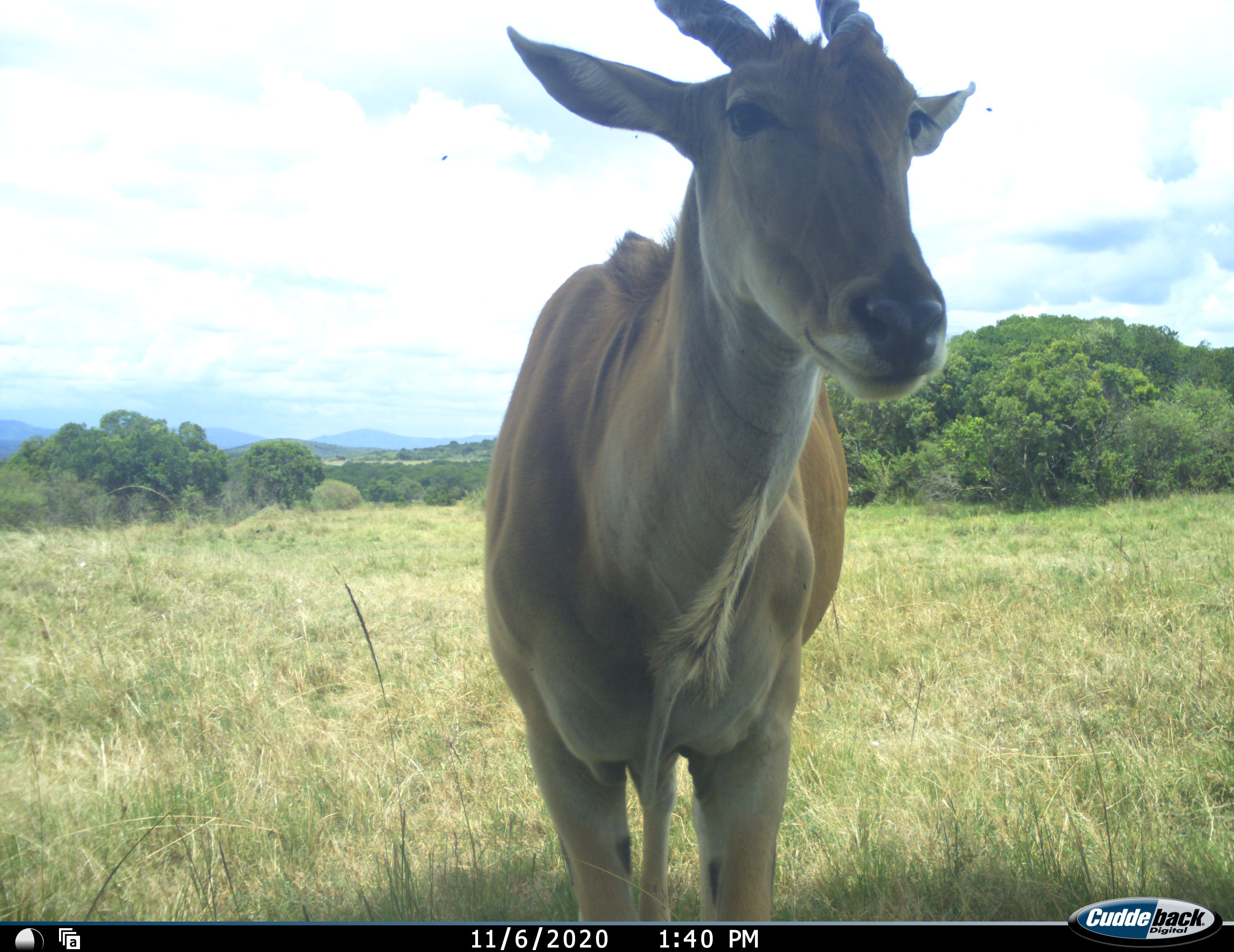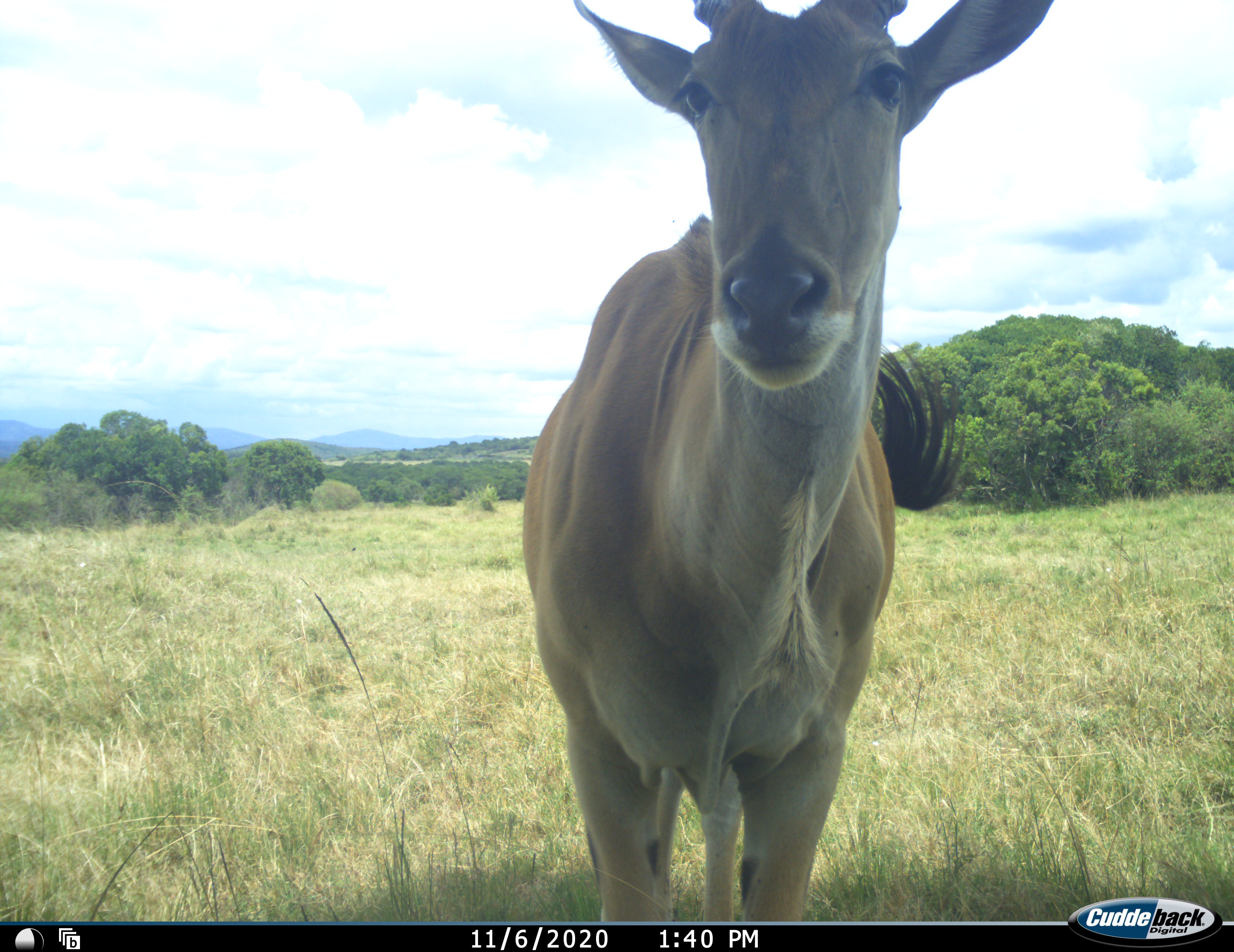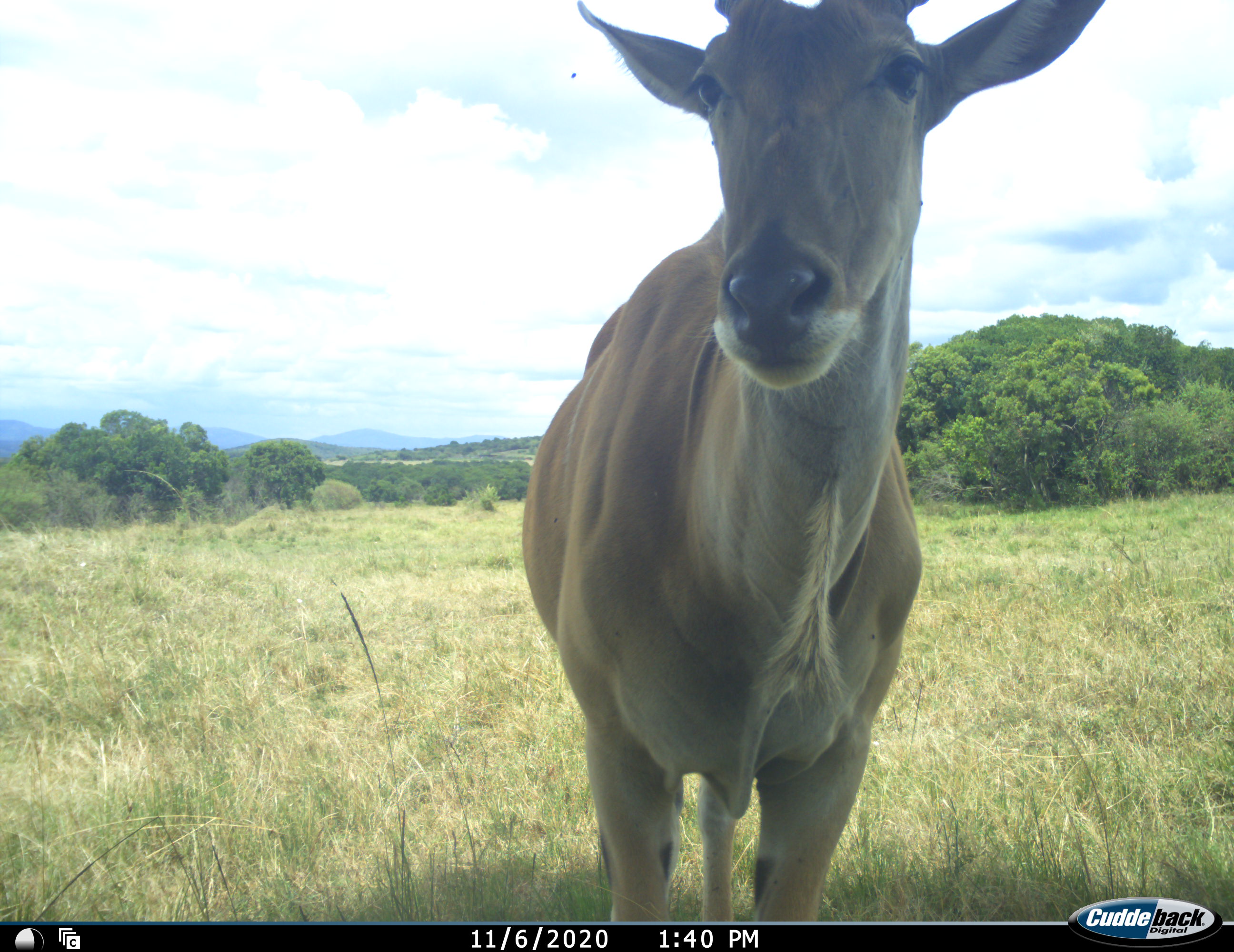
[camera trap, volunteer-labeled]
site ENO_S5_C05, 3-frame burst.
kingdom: Animalia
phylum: Chordata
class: Mammalia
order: Artiodactyla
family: Bovidae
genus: Tragelaphus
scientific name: Tragelaphus oryx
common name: eland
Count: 1.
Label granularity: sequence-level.